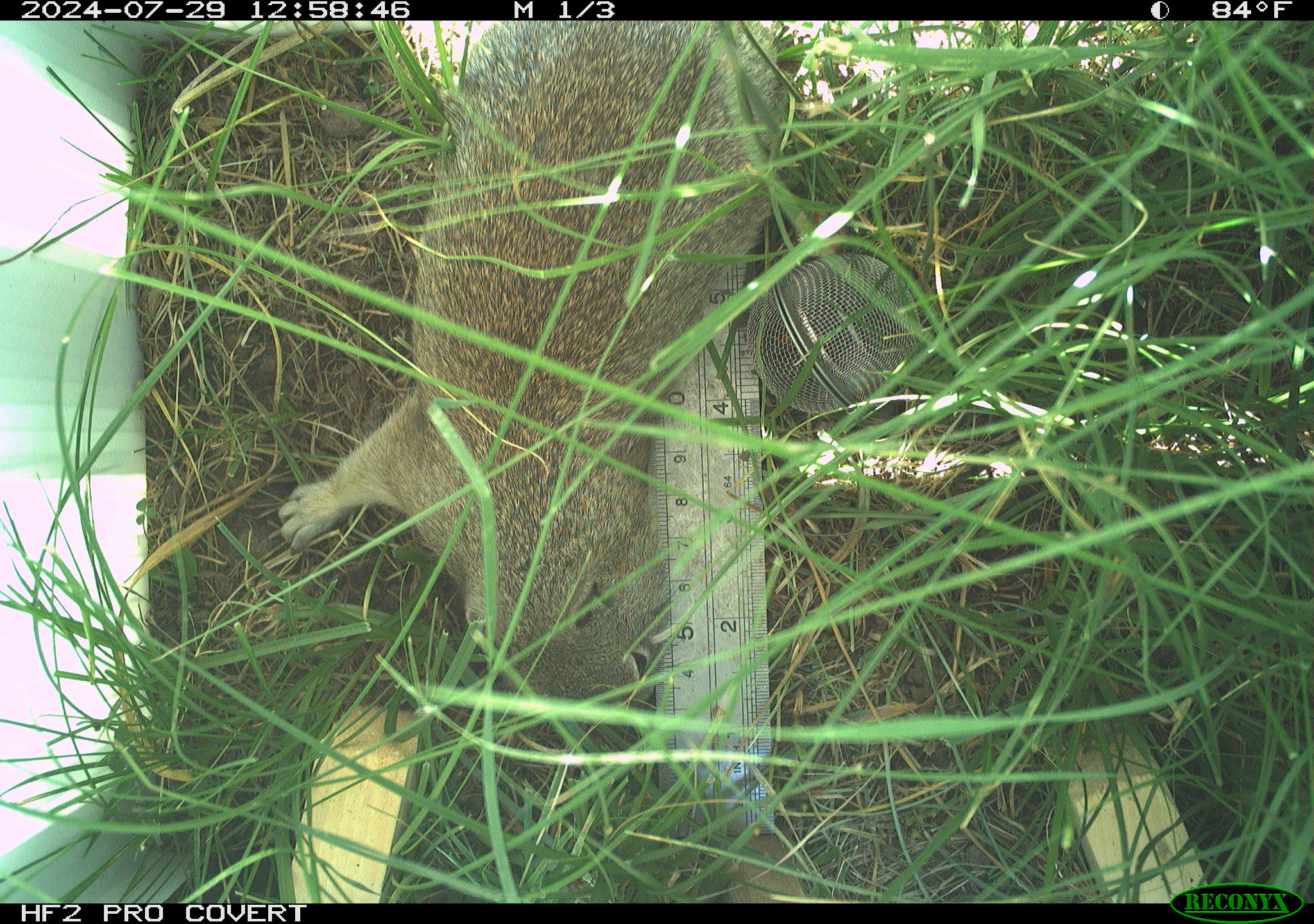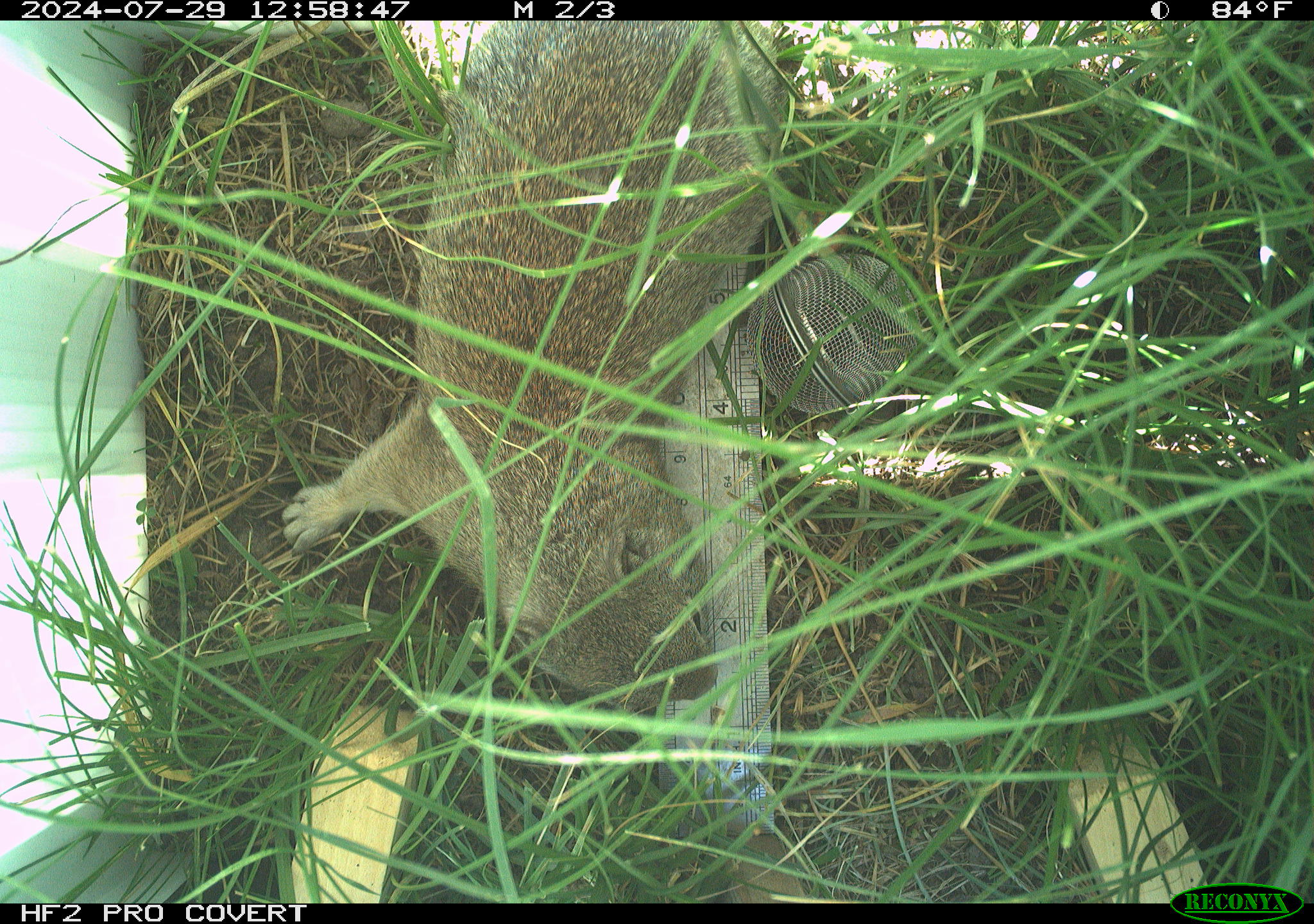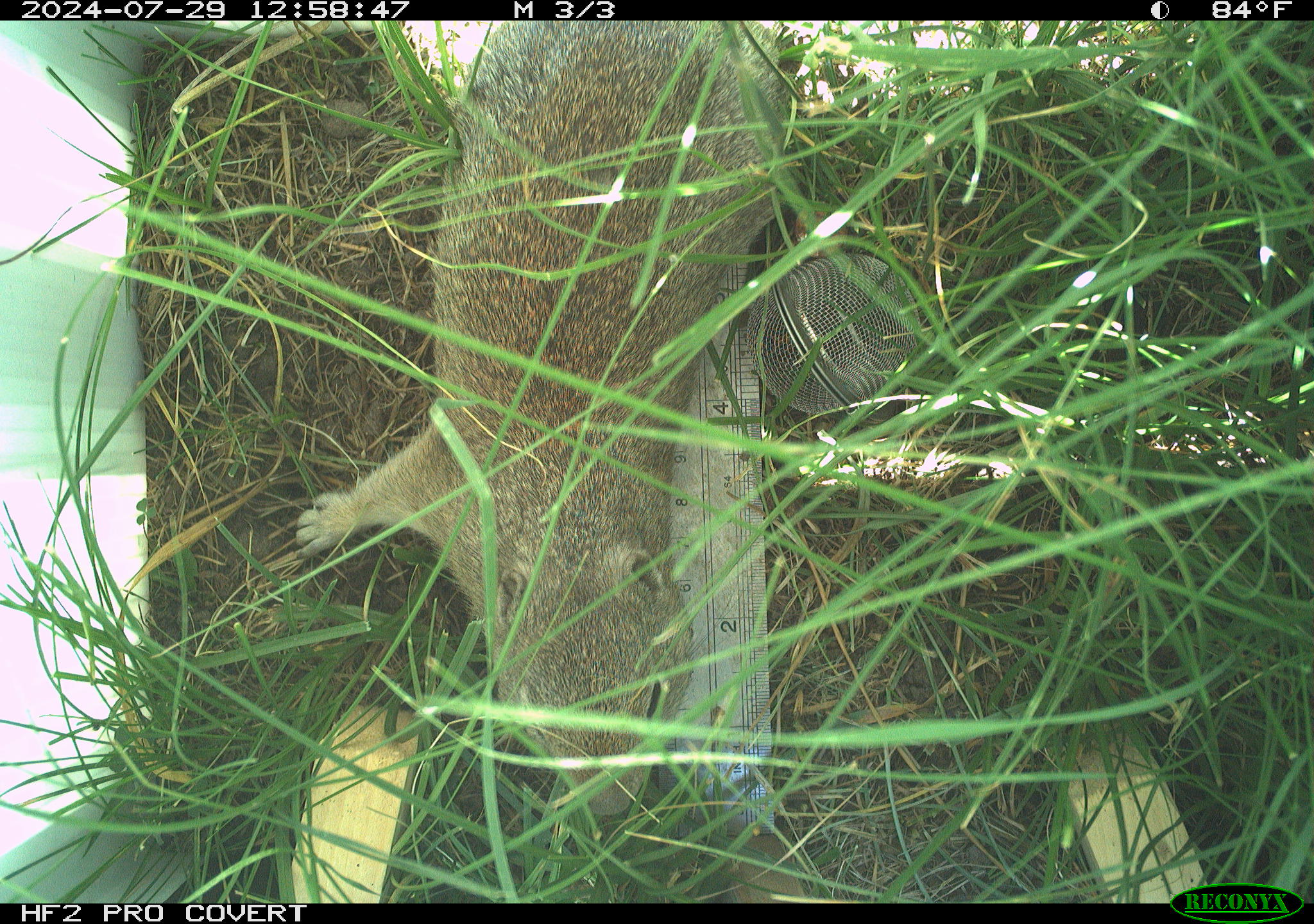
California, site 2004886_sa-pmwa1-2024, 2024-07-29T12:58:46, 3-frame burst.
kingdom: Animalia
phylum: Chordata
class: Mammalia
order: Rodentia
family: Sciuridae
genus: Urocitellus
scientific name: Urocitellus beldingi beldingi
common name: belding's ground squirrel